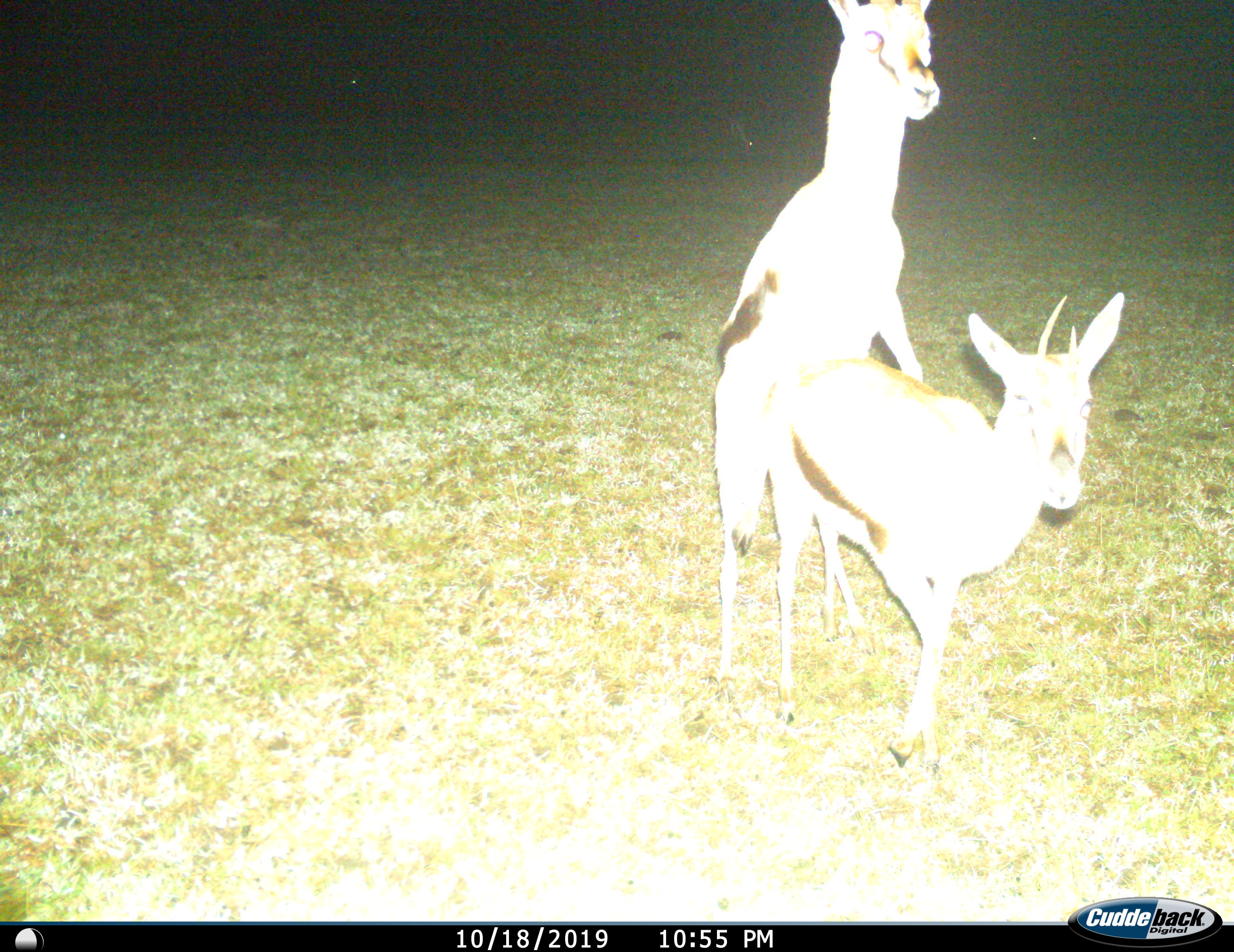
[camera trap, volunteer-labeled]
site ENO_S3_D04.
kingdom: Animalia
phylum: Chordata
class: Mammalia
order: Artiodactyla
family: Bovidae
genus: Eudorcas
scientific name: Eudorcas thomsonii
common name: thomson's gazelle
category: gazellethomsons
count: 2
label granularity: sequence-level